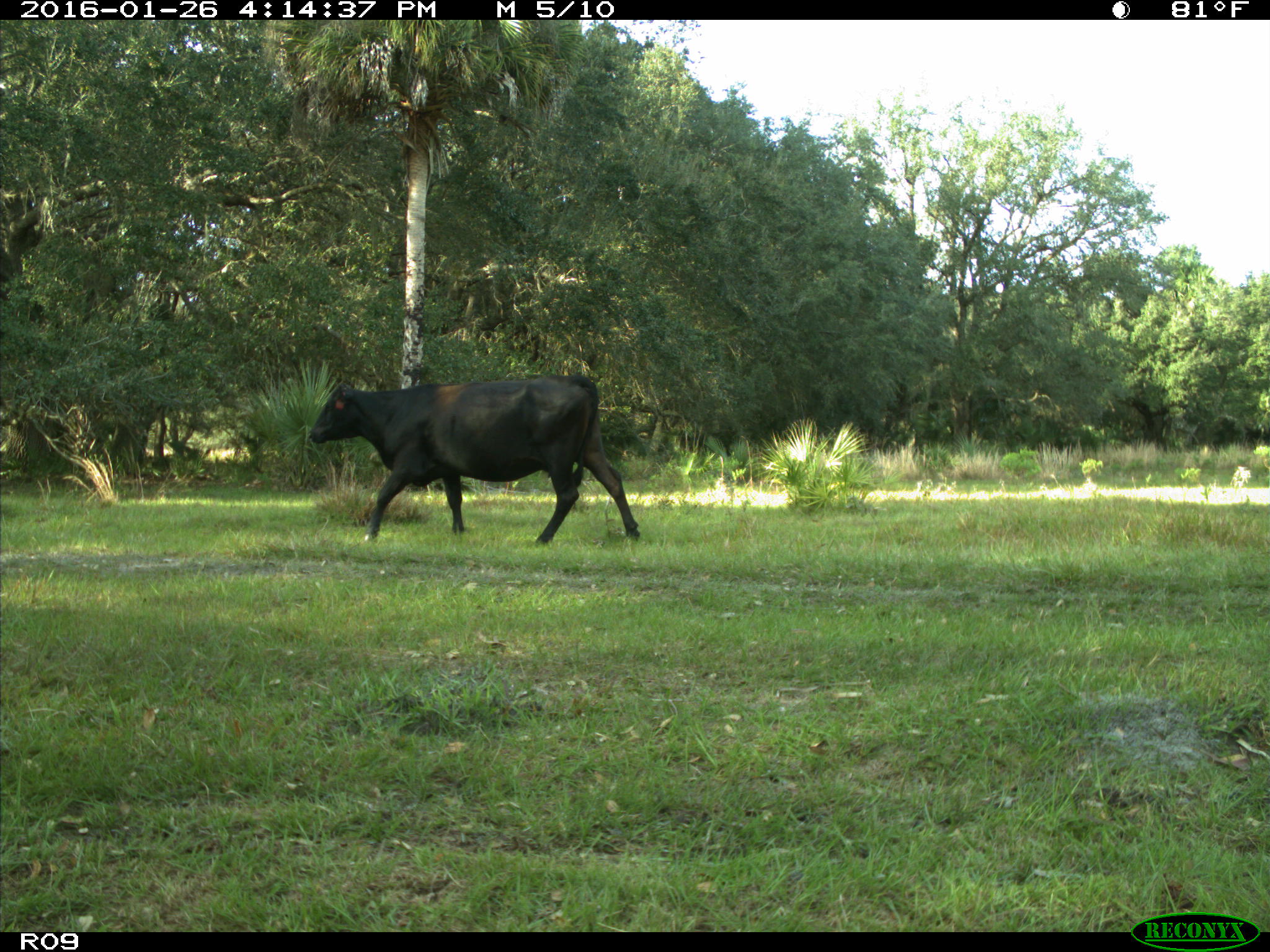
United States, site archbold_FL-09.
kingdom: Animalia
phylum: Chordata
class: Mammalia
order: Artiodactyla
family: Bovidae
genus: Bos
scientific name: Bos taurus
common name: domestic cow